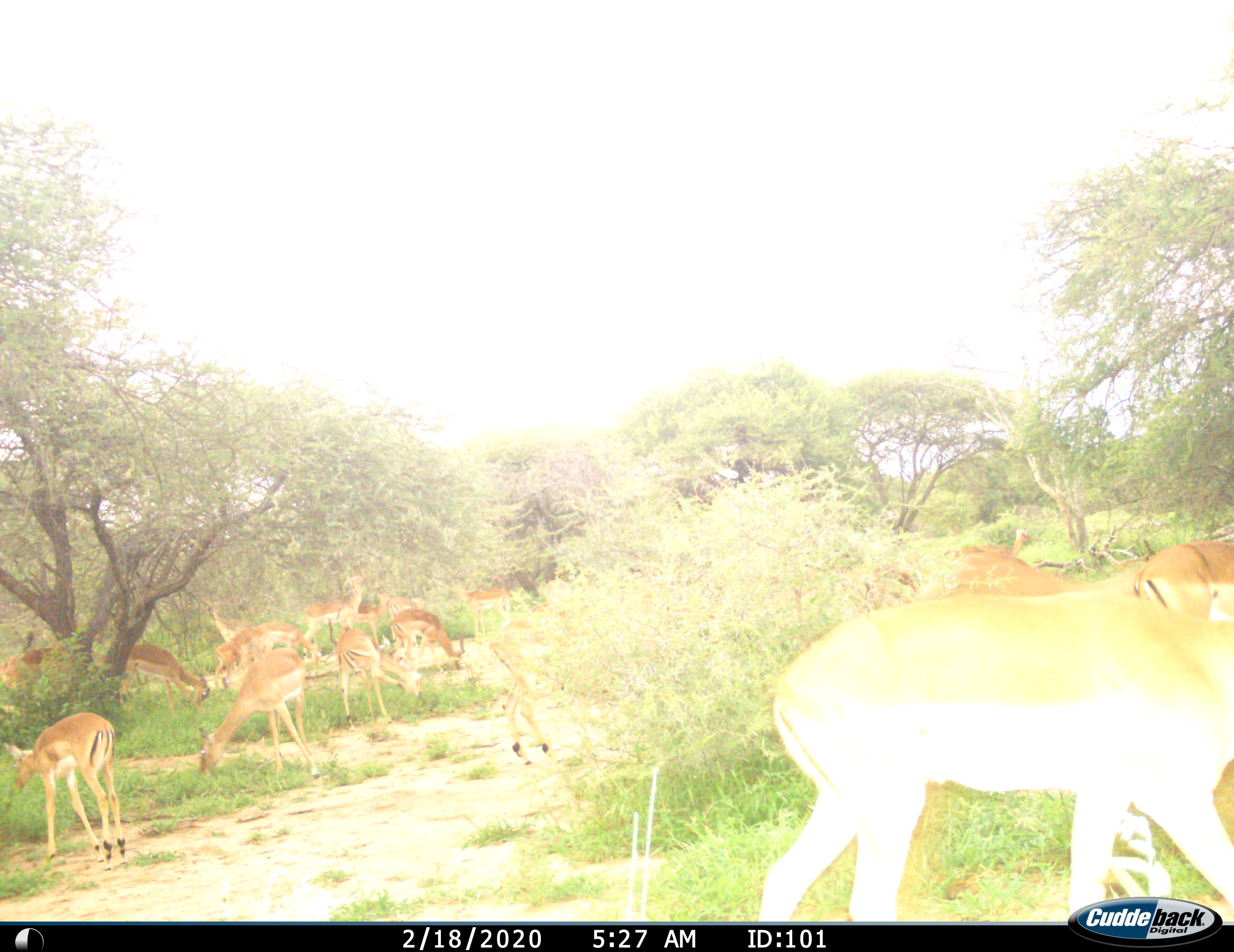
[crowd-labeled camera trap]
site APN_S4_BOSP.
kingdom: Animalia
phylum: Chordata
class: Mammalia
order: Artiodactyla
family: Bovidae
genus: Aepyceros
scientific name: Aepyceros melampus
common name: impala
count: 11-50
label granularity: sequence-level